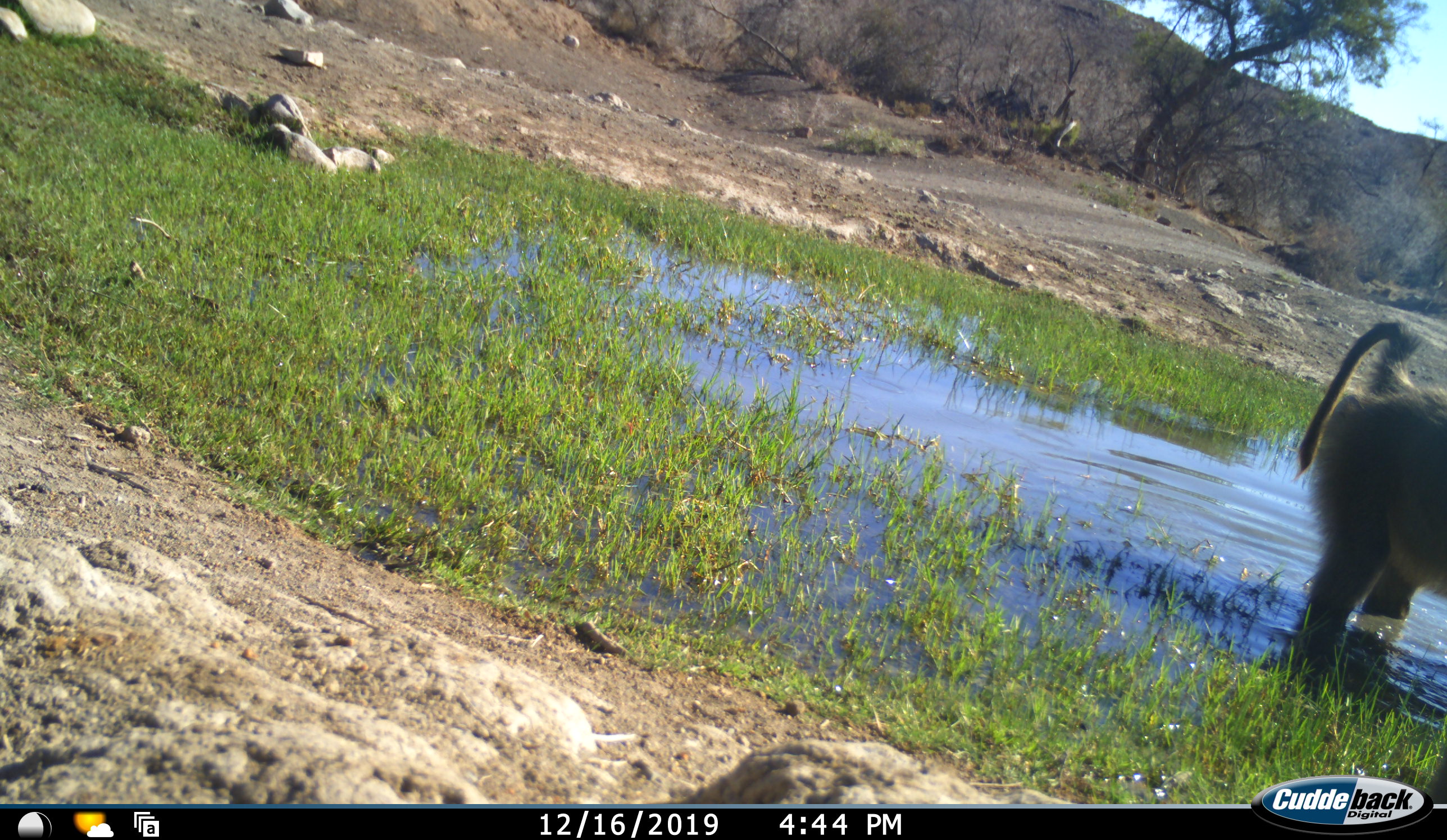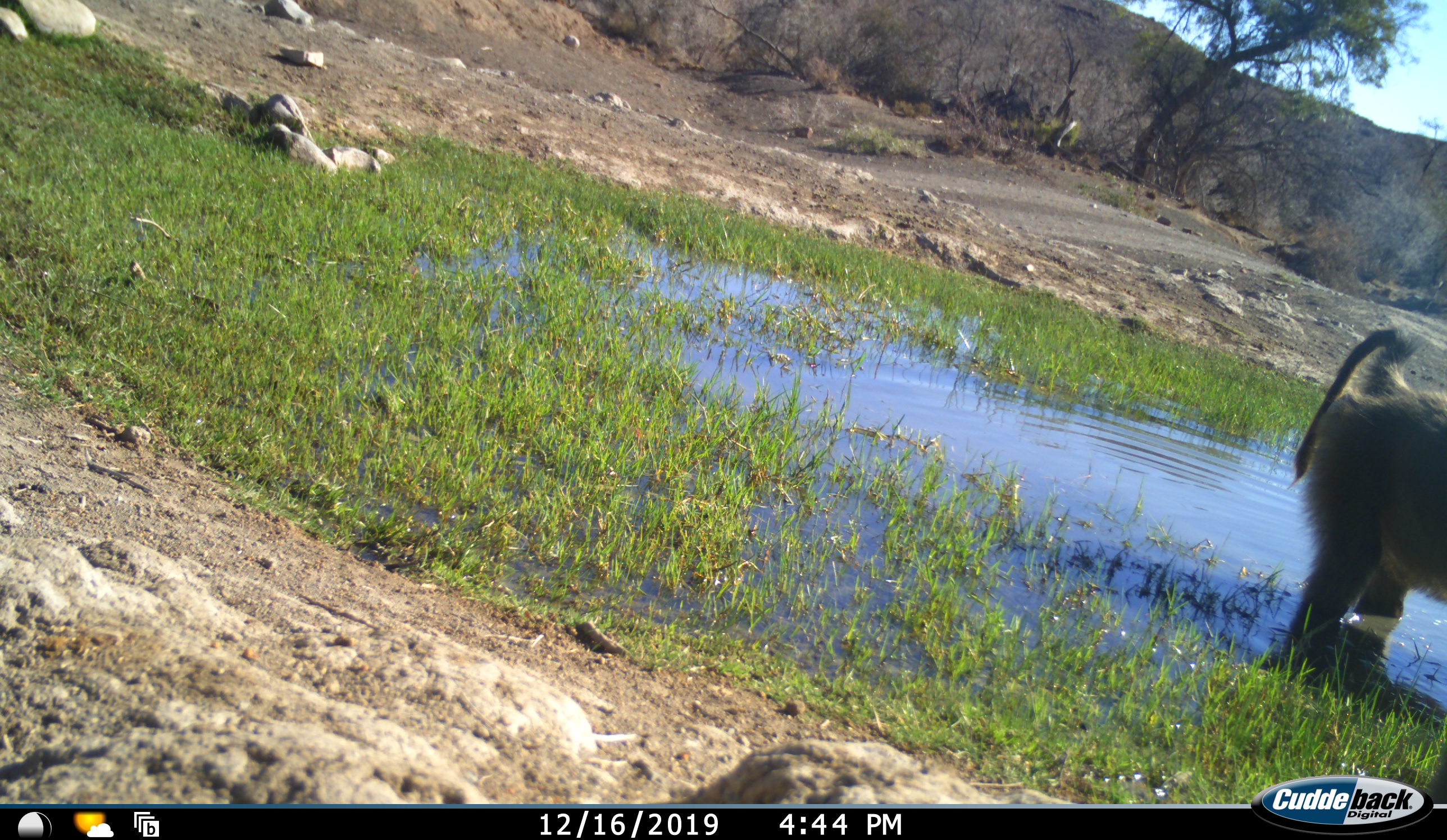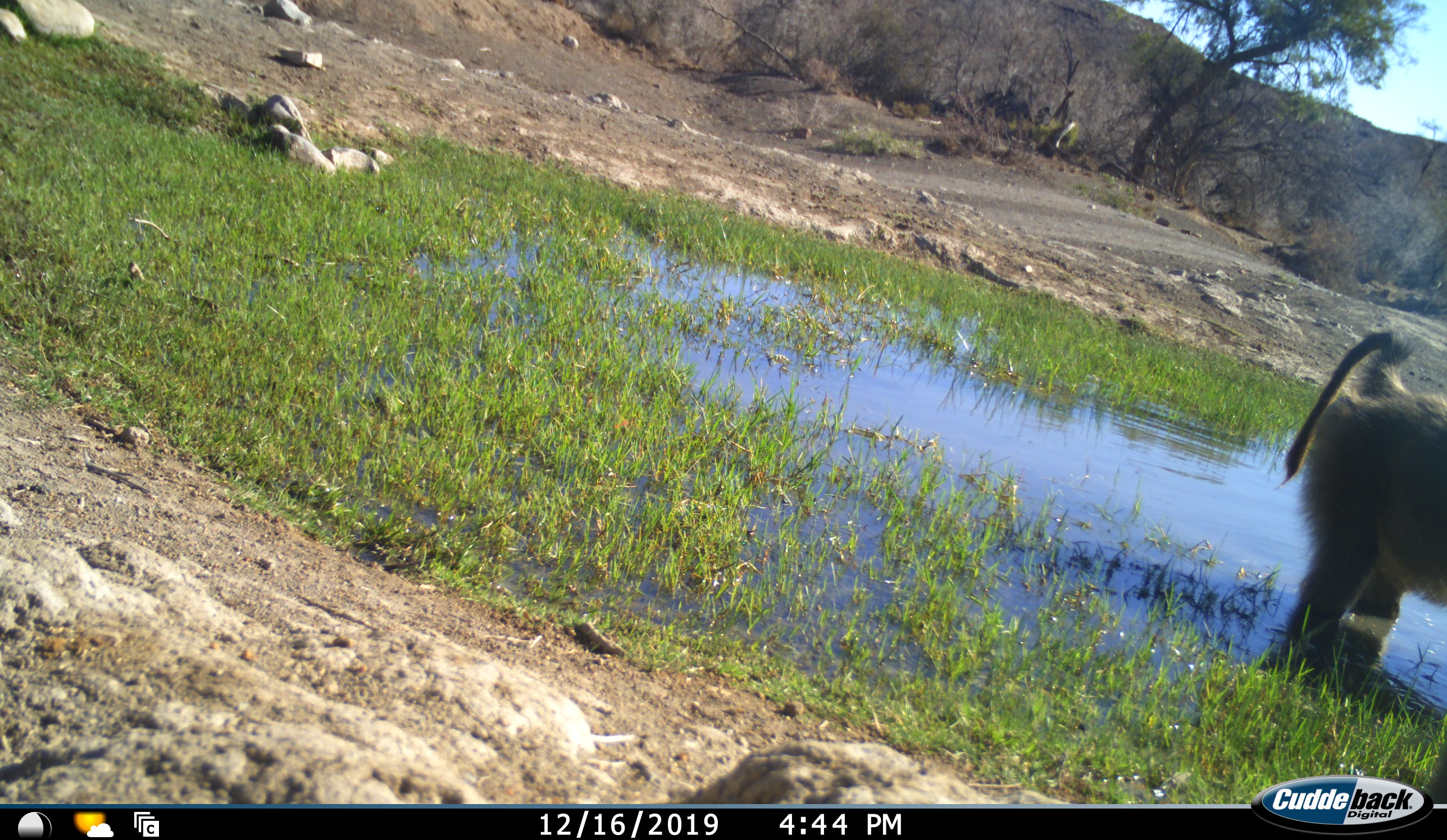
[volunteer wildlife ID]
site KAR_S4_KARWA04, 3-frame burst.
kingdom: Animalia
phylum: Chordata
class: Mammalia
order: Primates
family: Cercopithecidae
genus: Papio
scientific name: Papio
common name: baboon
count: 1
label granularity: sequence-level